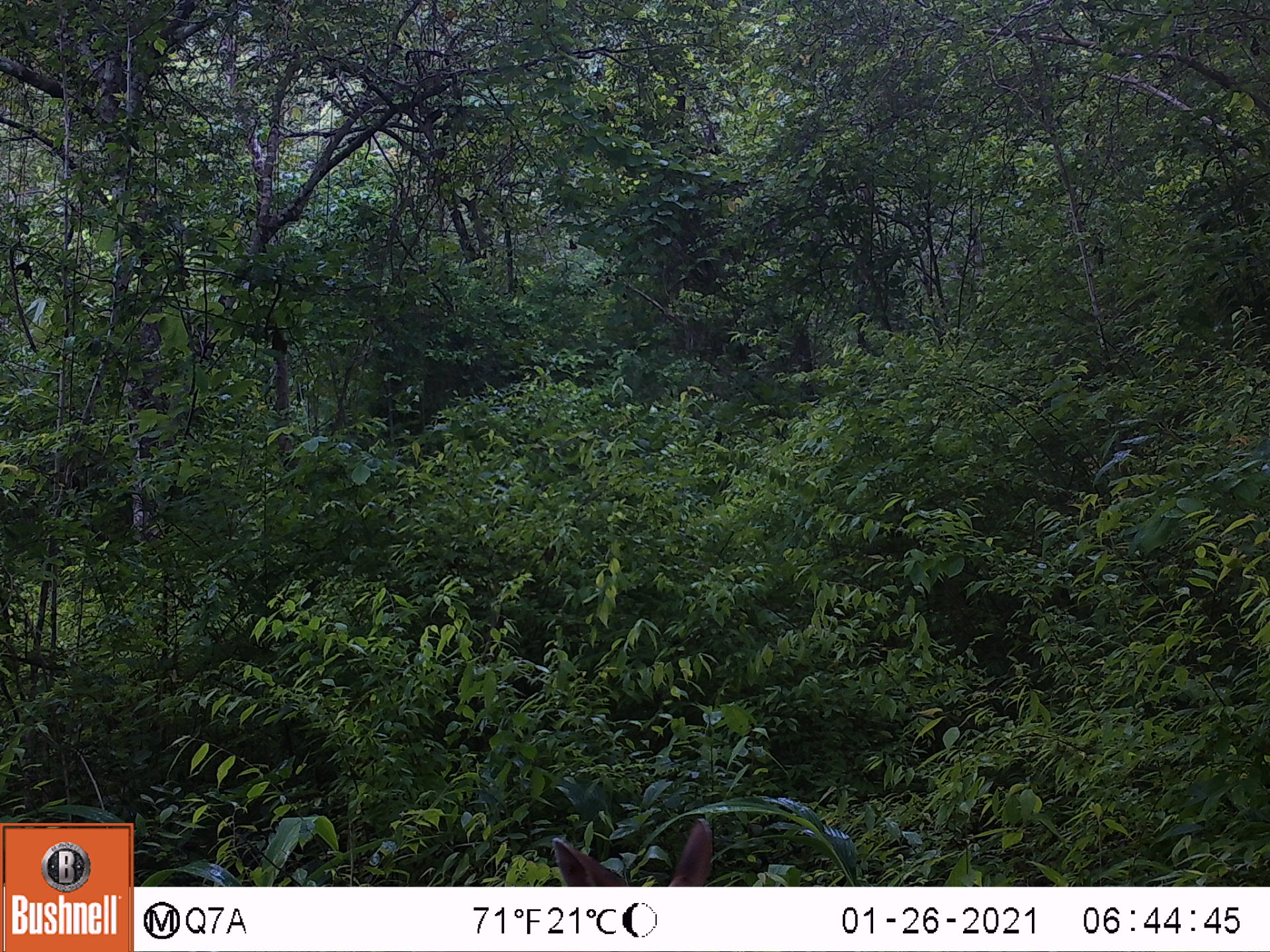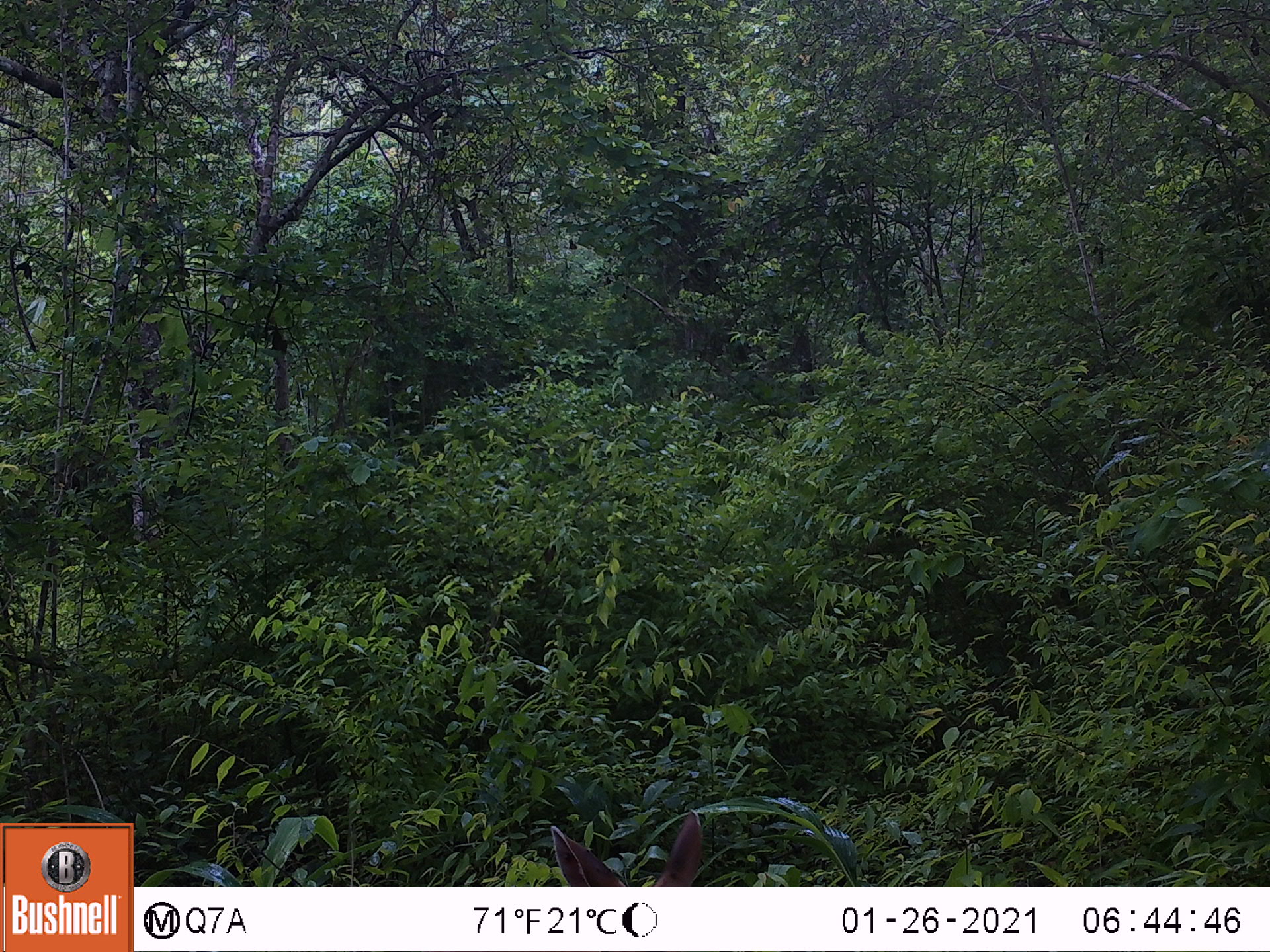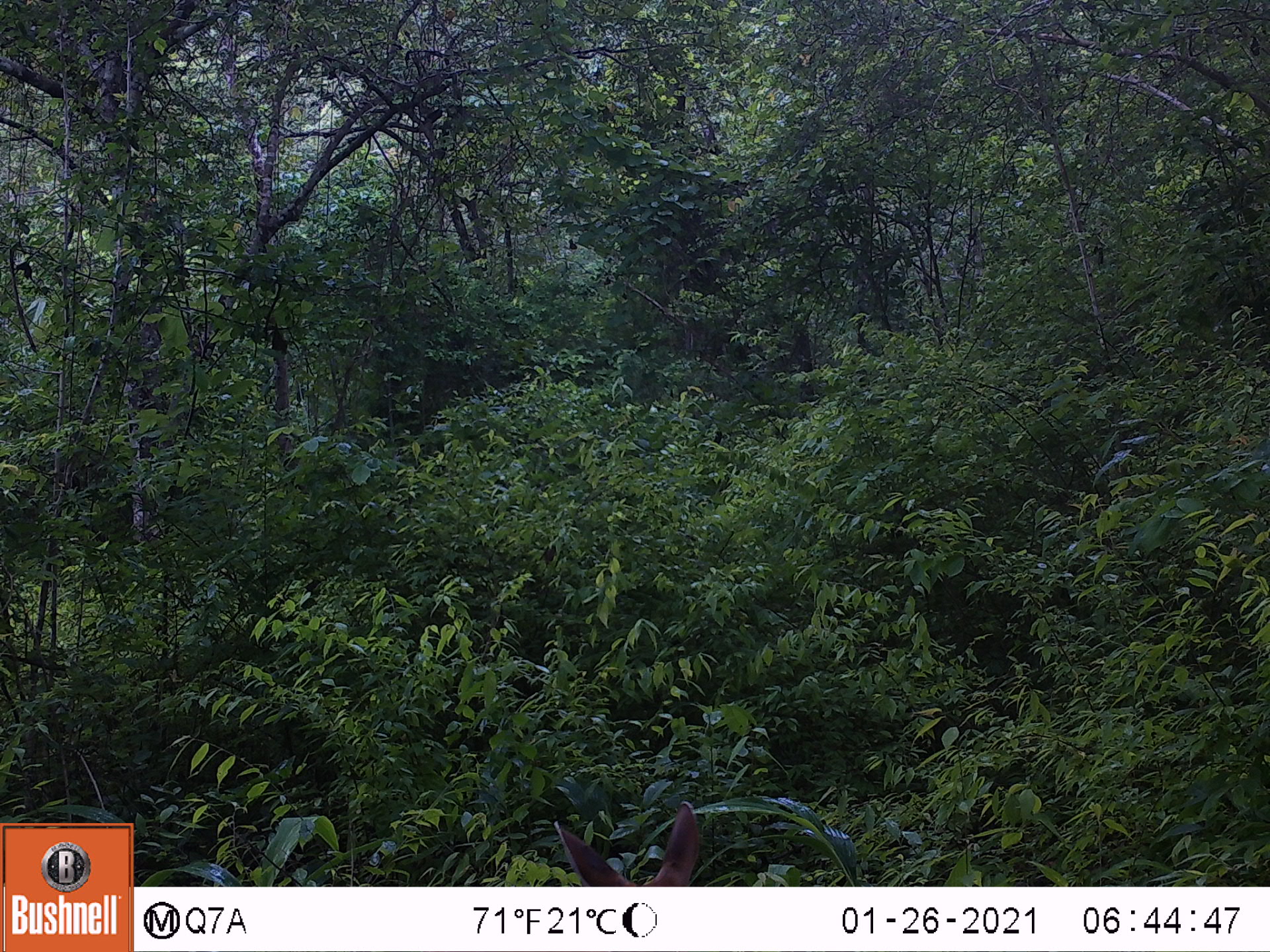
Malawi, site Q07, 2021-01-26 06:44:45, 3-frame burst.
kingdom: Animalia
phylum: Chordata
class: Mammalia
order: Artiodactyla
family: Bovidae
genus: Tragelaphus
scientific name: Tragelaphus sylvaticus sylvaticus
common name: cape bushbuck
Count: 1.